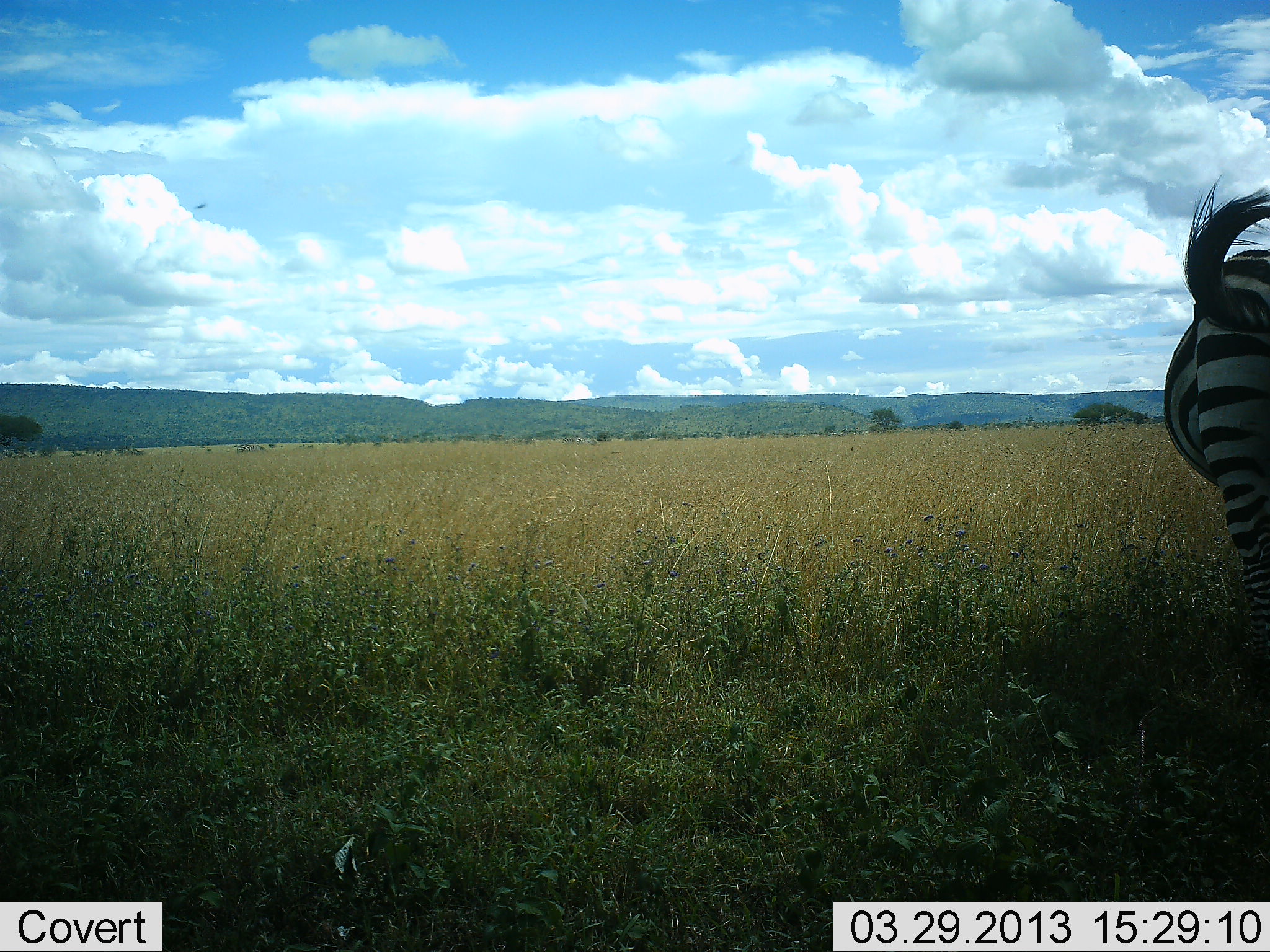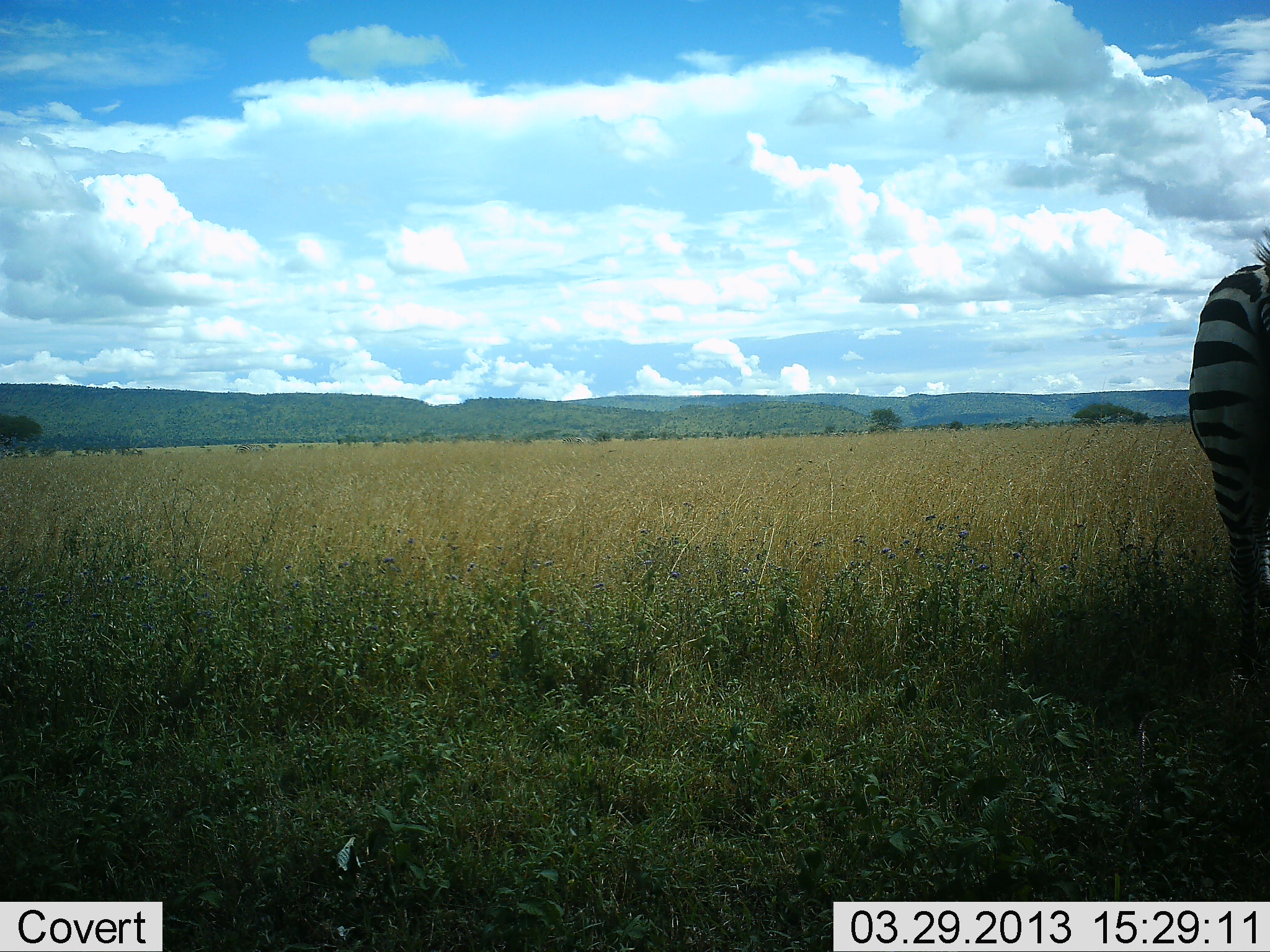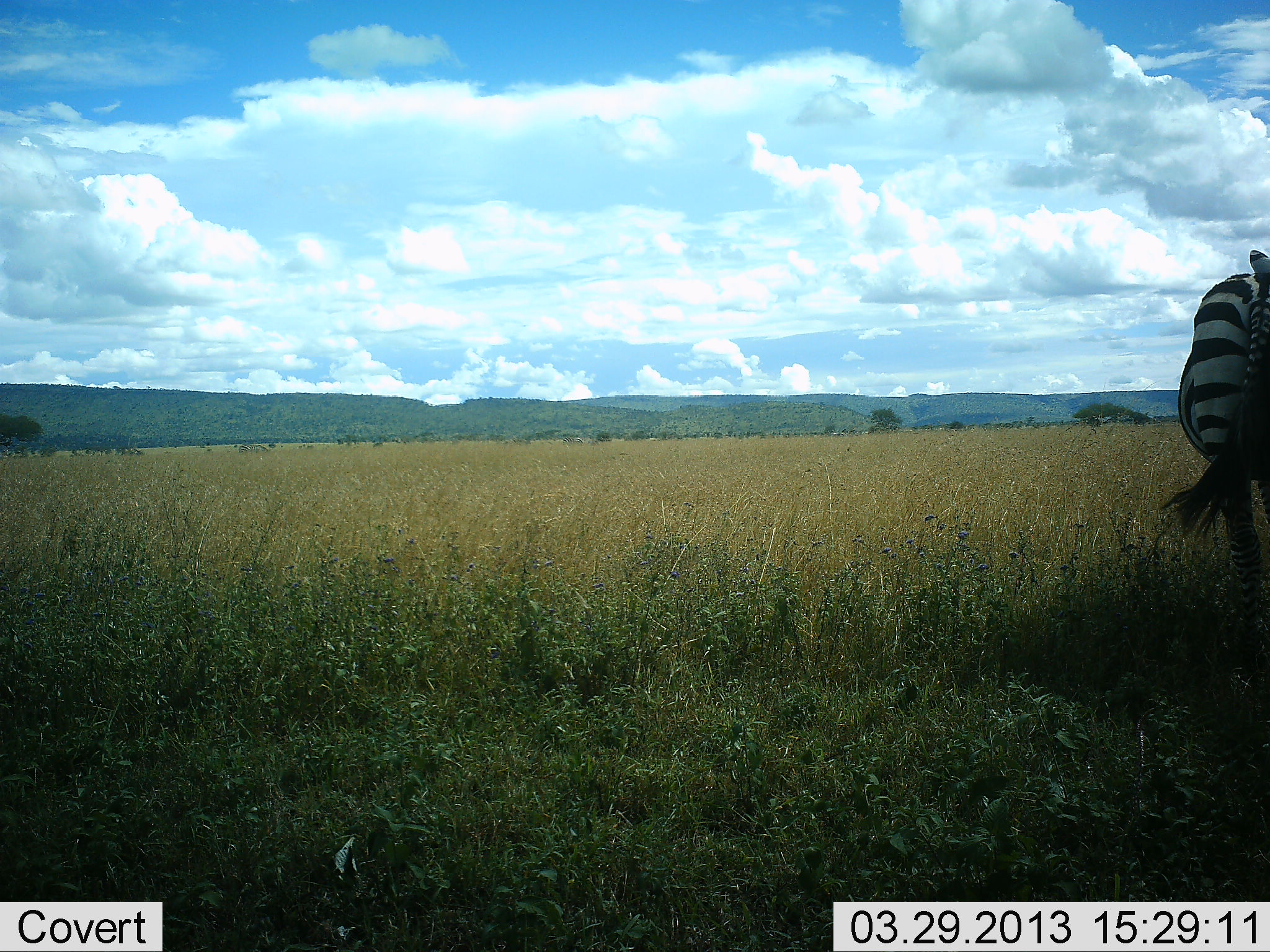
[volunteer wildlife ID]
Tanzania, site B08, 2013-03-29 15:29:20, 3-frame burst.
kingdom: Animalia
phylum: Chordata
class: Mammalia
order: Perissodactyla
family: Equidae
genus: Equus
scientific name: Equus quagga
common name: plains zebra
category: zebra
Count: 1.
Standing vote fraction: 38%.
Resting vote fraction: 0%.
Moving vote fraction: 56%.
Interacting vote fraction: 0%.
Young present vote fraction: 0%.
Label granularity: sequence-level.